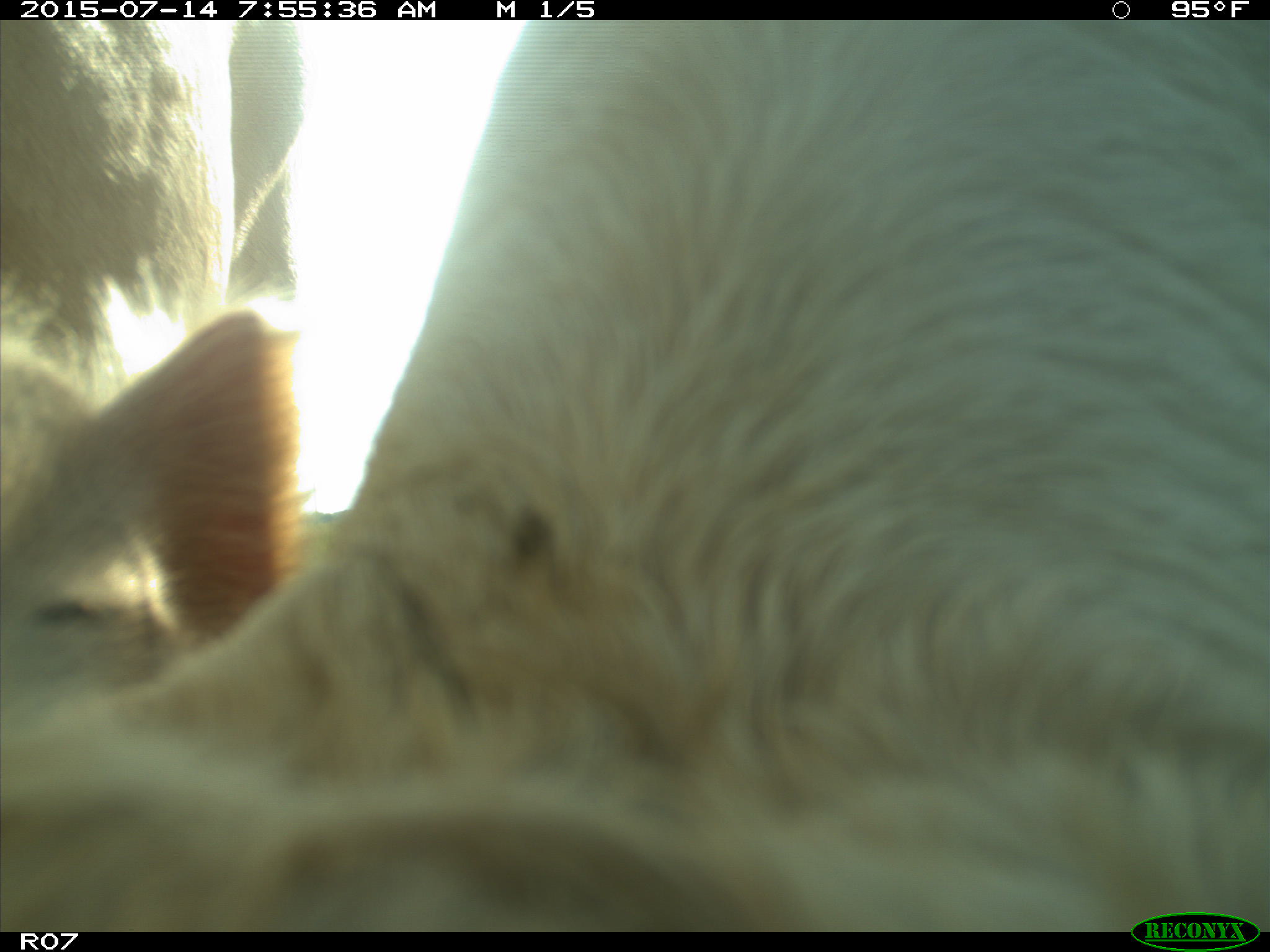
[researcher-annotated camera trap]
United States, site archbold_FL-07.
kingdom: Animalia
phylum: Chordata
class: Mammalia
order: Artiodactyla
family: Bovidae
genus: Bos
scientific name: Bos taurus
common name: domestic cow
Bos taurus (domestic cow).